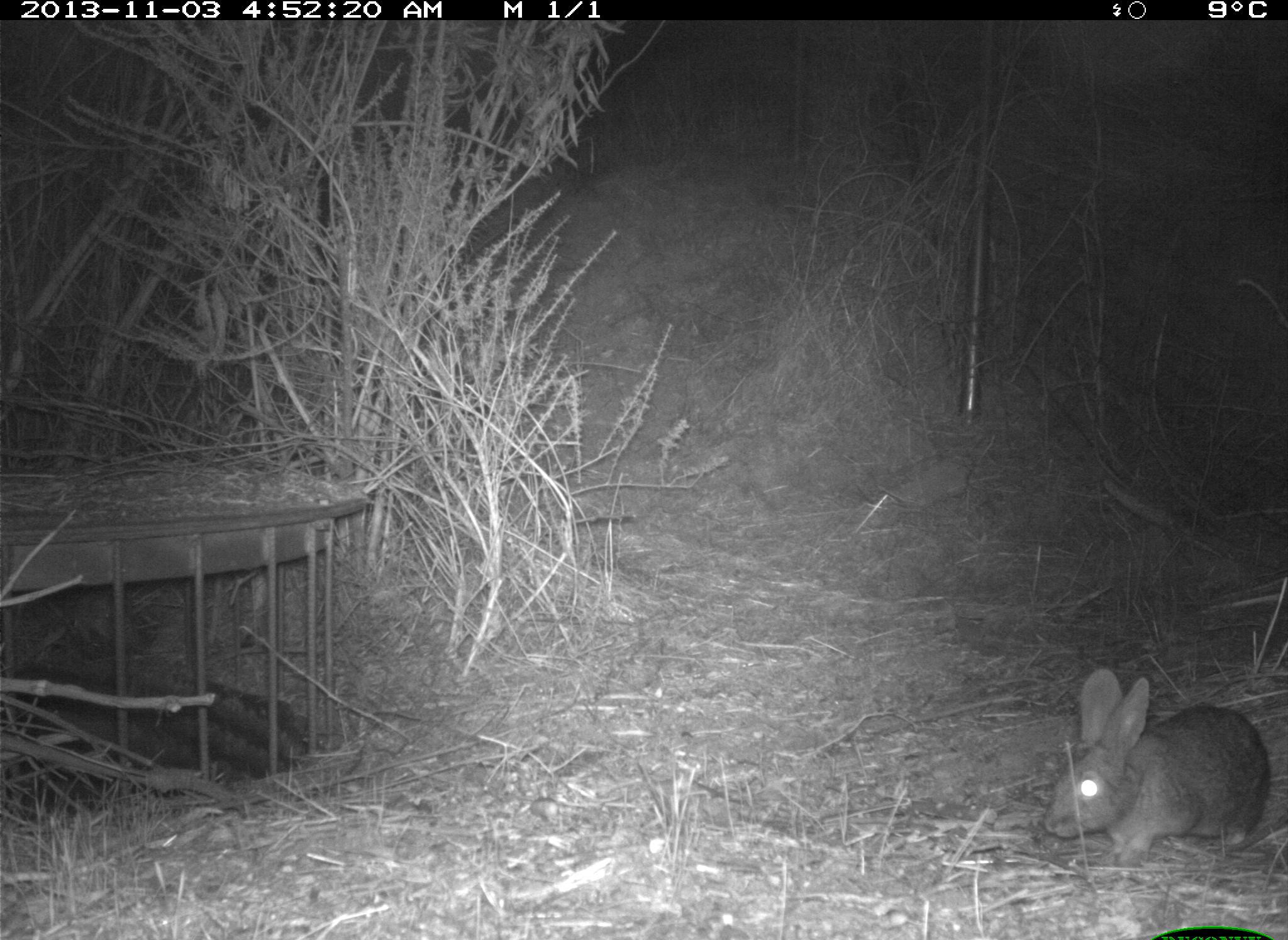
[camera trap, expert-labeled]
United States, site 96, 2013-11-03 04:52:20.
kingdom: Animalia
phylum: Chordata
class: Mammalia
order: Lagomorpha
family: Leporidae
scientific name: Leporidae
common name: rabbits and hares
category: rabbit